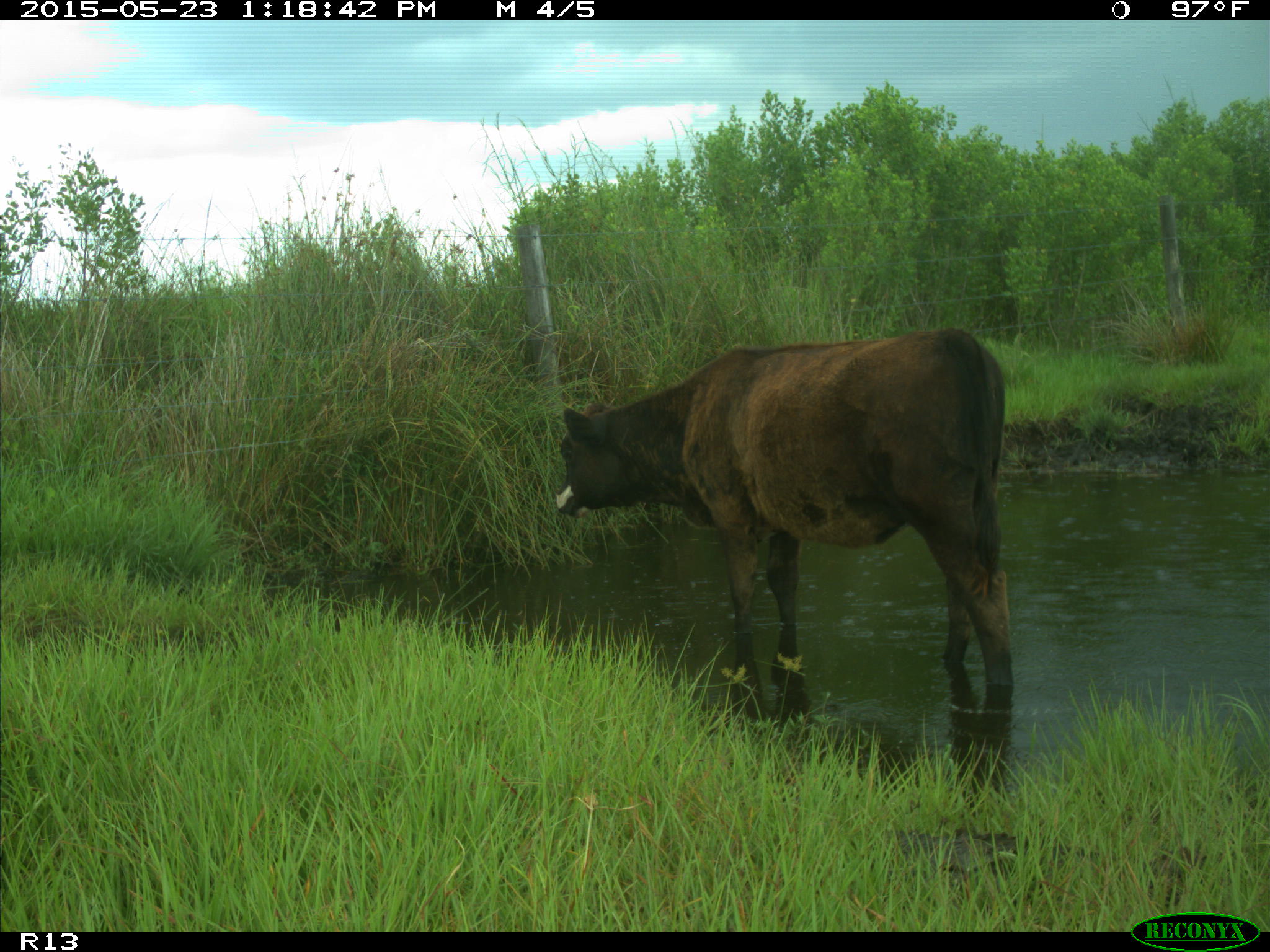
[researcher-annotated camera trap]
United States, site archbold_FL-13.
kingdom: Animalia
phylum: Chordata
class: Mammalia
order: Artiodactyla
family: Bovidae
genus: Bos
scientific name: Bos taurus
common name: domestic cow